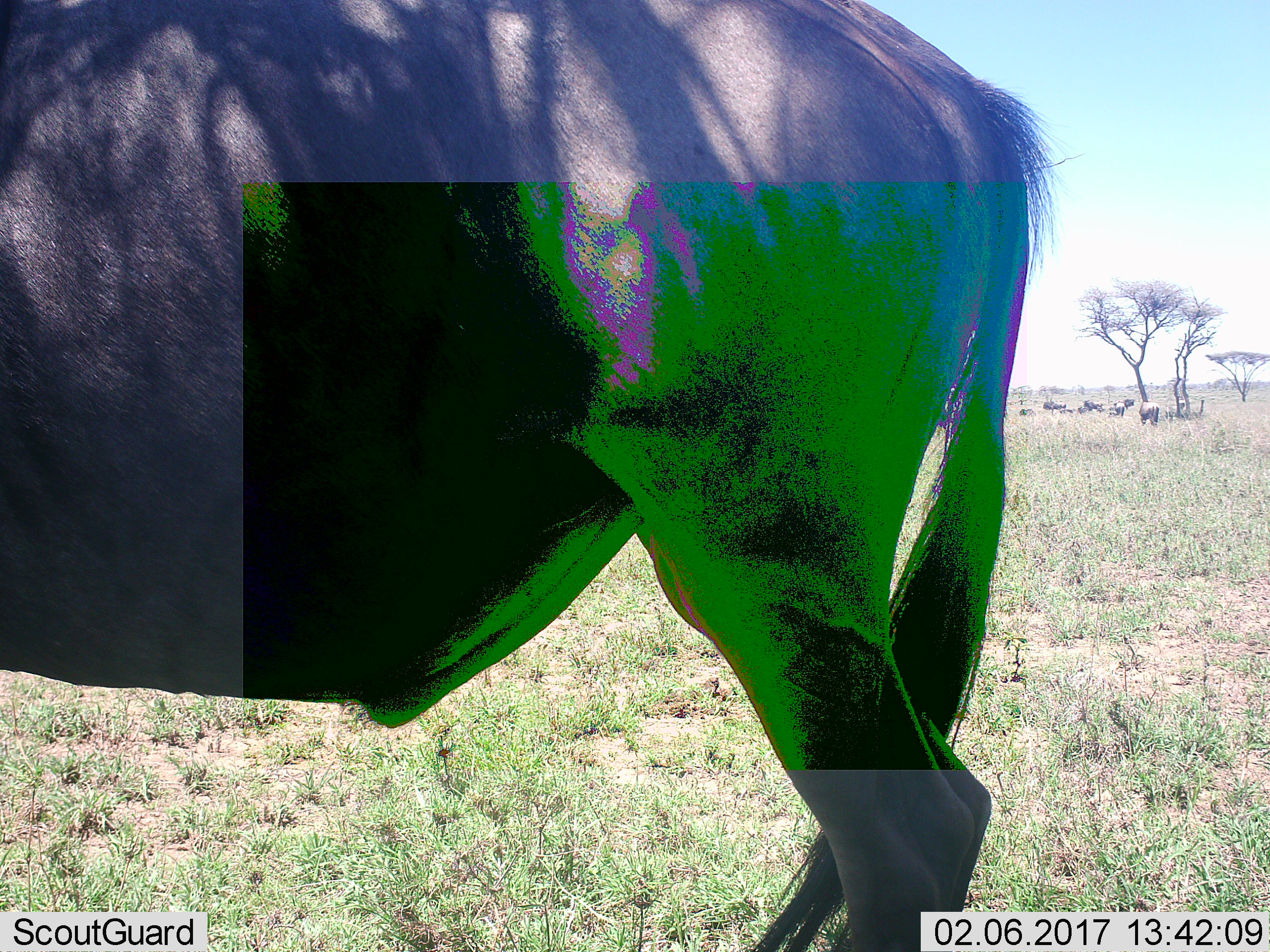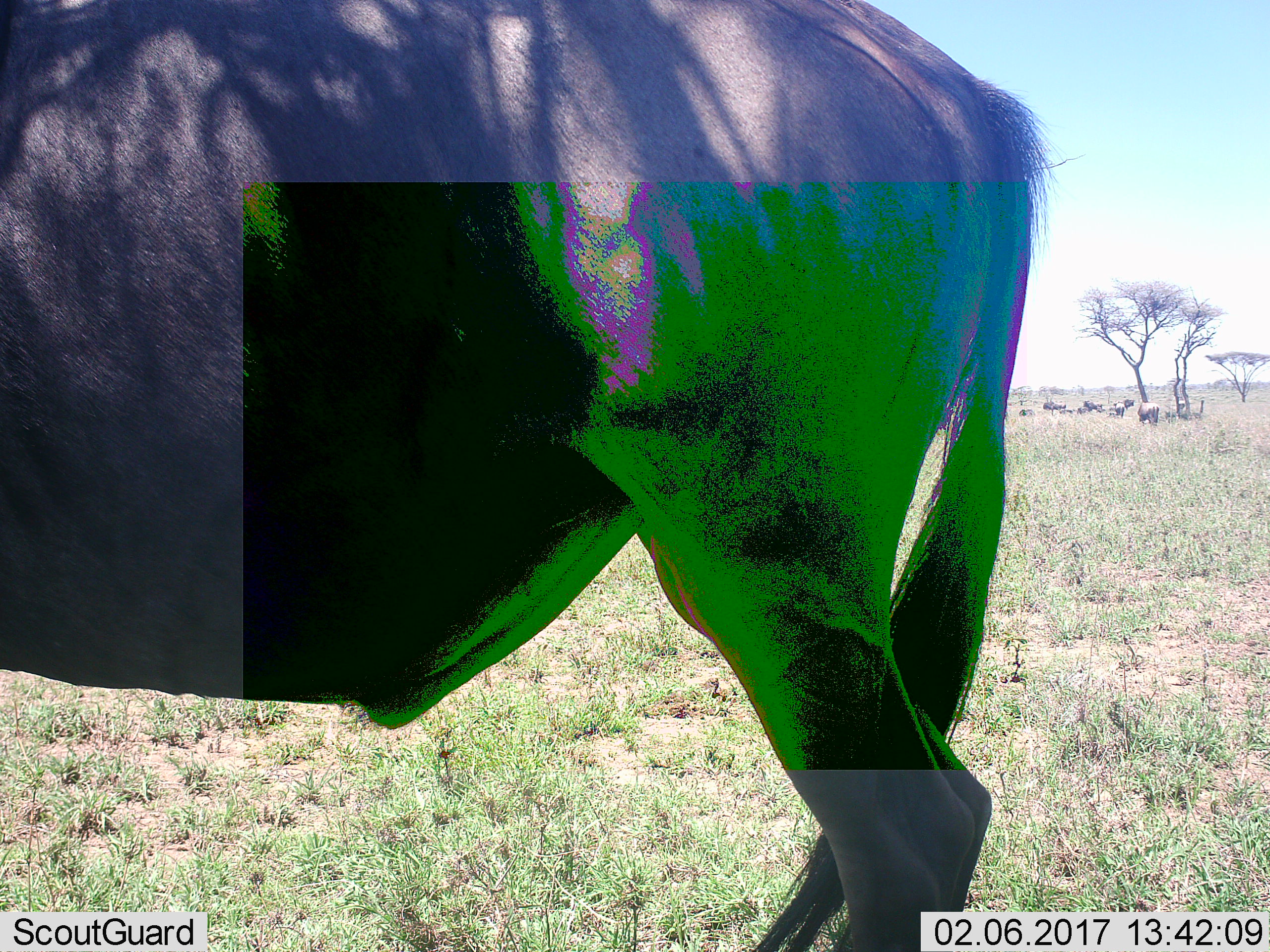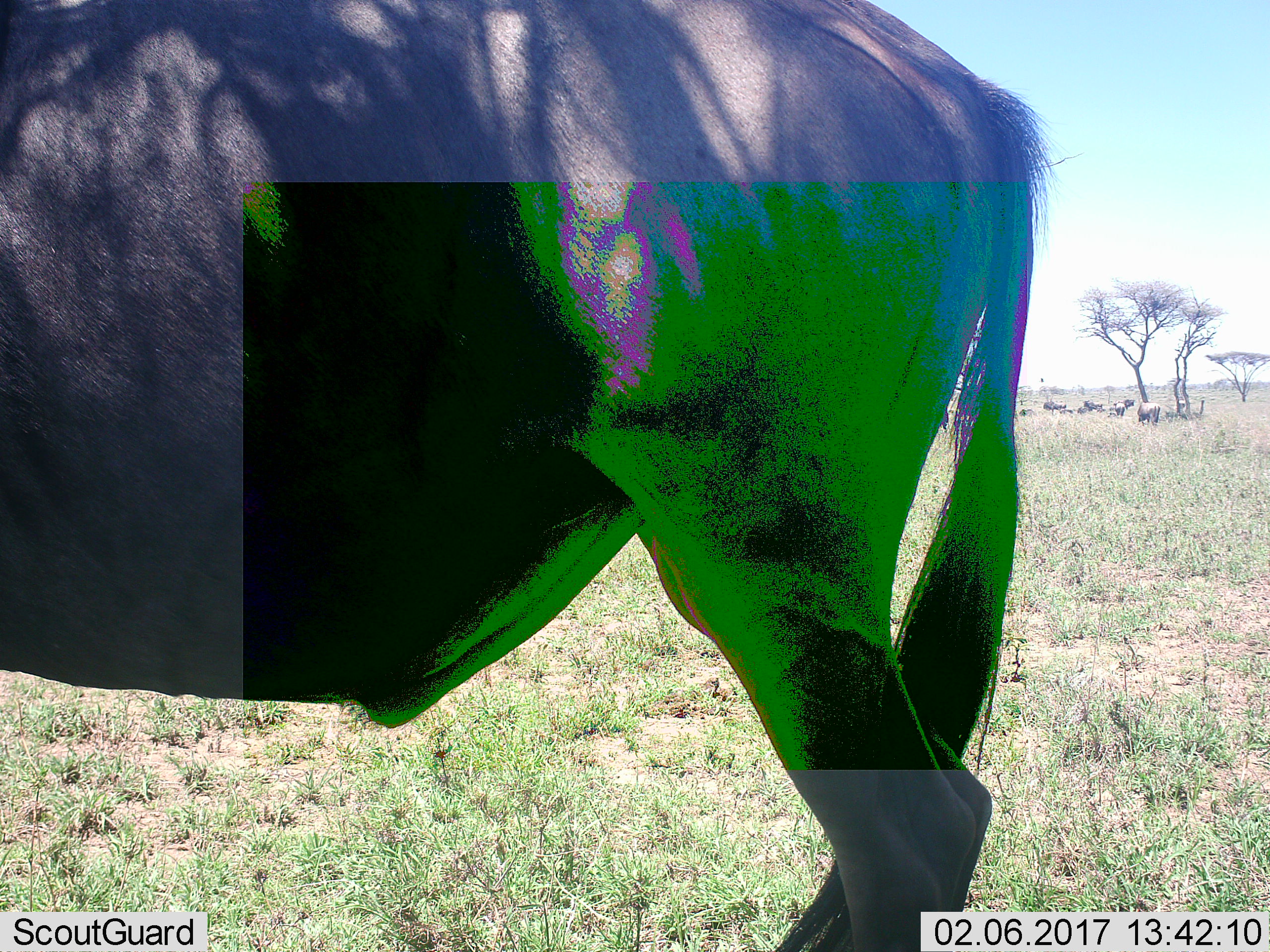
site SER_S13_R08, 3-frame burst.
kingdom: Animalia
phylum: Chordata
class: Mammalia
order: Artiodactyla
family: Bovidae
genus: Connochaetes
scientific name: Connochaetes taurinus taurinus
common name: blue wildebeest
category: wildebeestblue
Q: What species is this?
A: Wildebeestblue (blue wildebeest) (Connochaetes taurinus taurinus).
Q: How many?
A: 11-50.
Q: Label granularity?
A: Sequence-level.